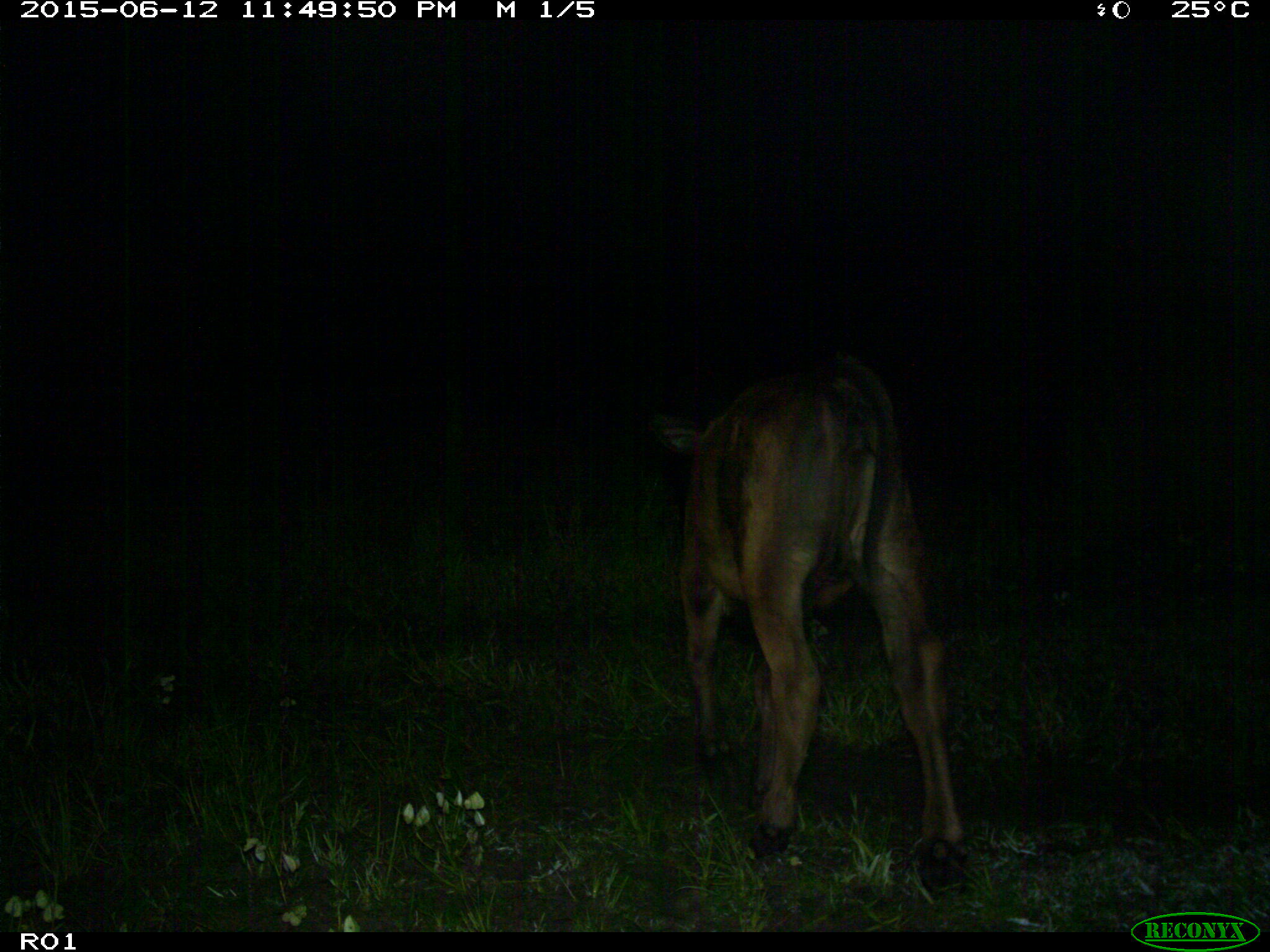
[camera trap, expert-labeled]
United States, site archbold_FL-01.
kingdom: Animalia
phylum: Chordata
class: Mammalia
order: Artiodactyla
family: Bovidae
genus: Bos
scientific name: Bos taurus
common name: domestic cow